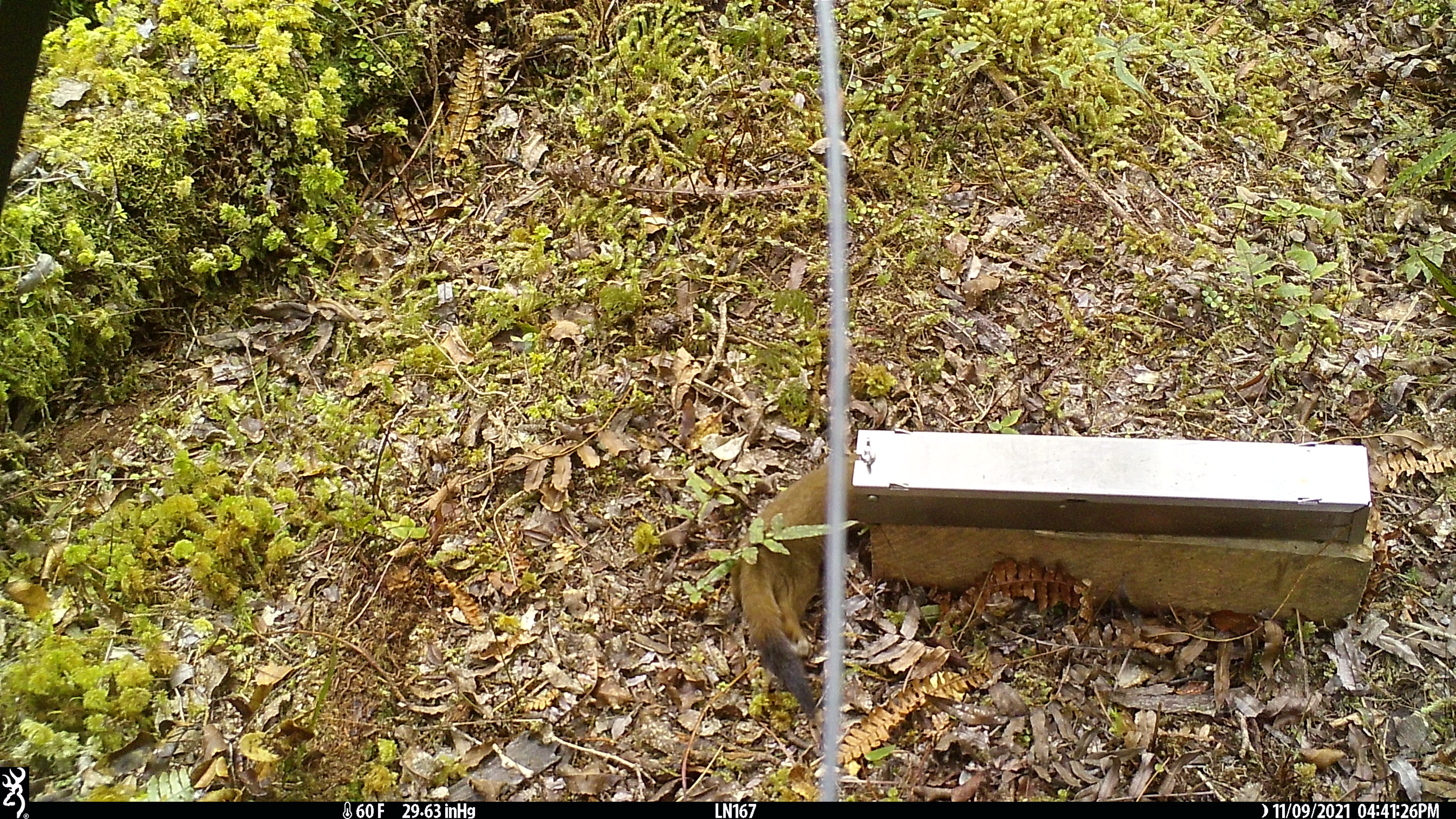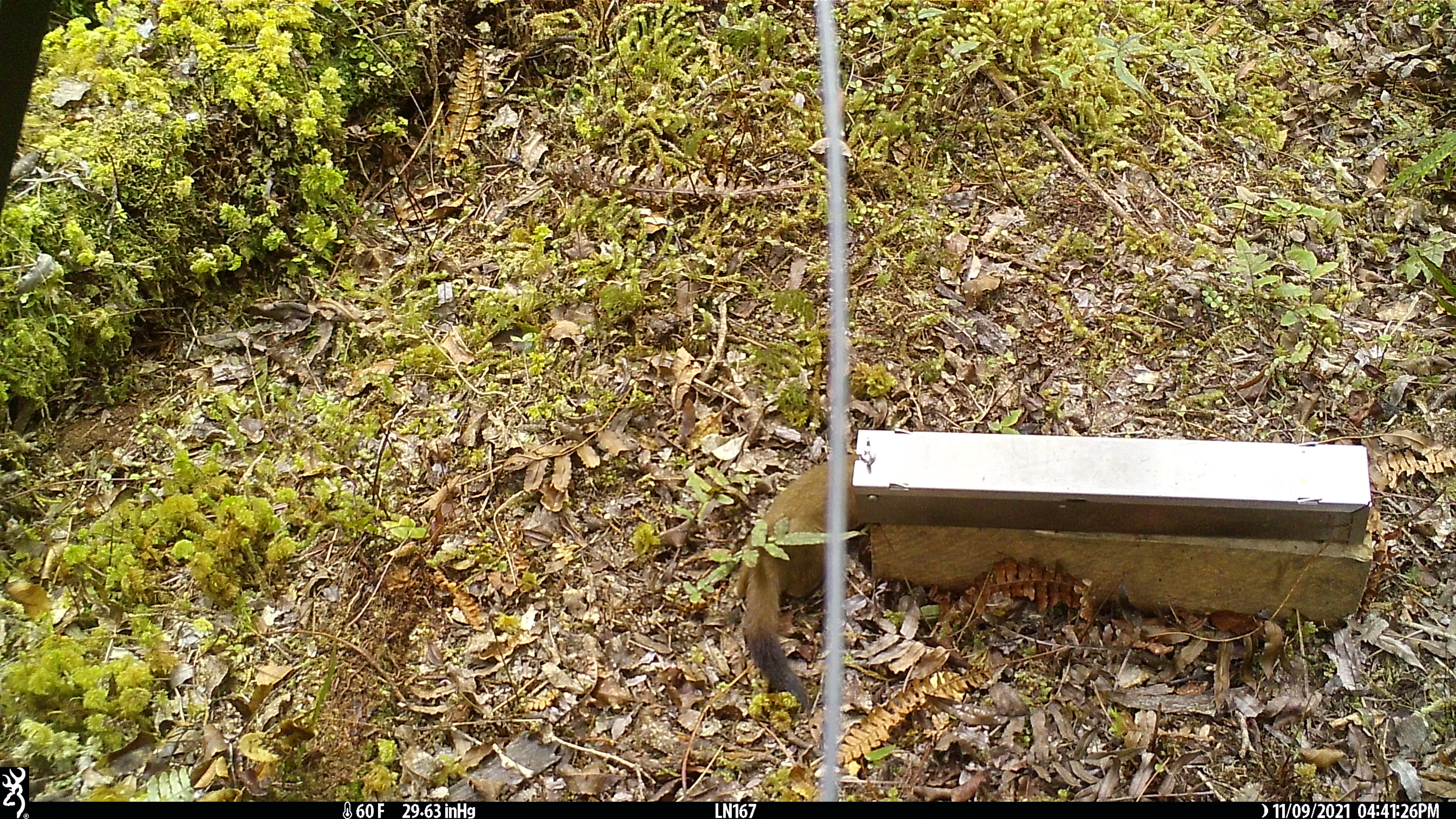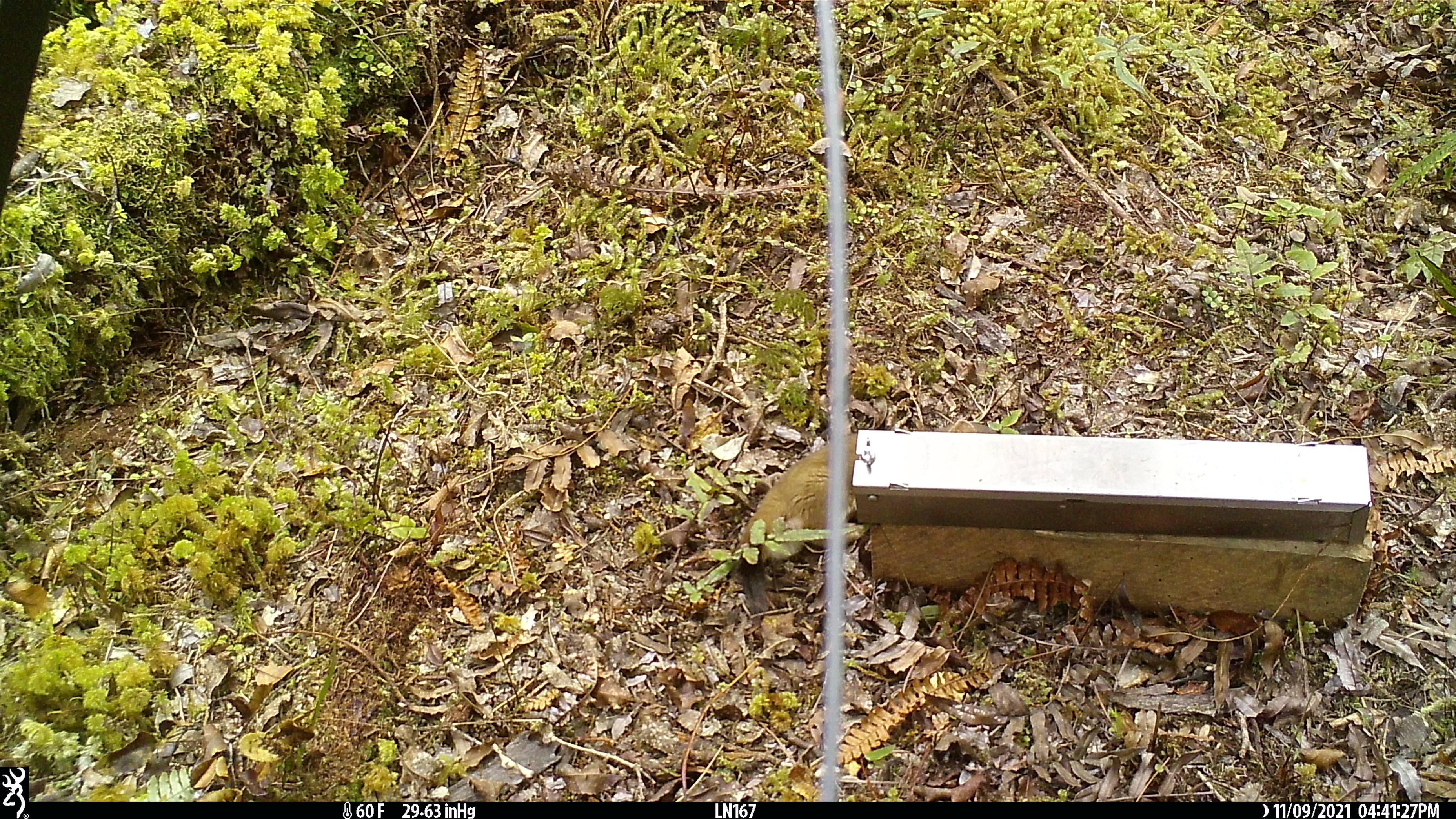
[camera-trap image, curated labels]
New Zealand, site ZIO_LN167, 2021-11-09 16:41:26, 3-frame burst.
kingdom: Animalia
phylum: Chordata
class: Mammalia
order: Carnivora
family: Mustelidae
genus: Mustela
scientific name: Mustela erminea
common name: stoat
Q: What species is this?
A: Stoat (Mustela erminea).